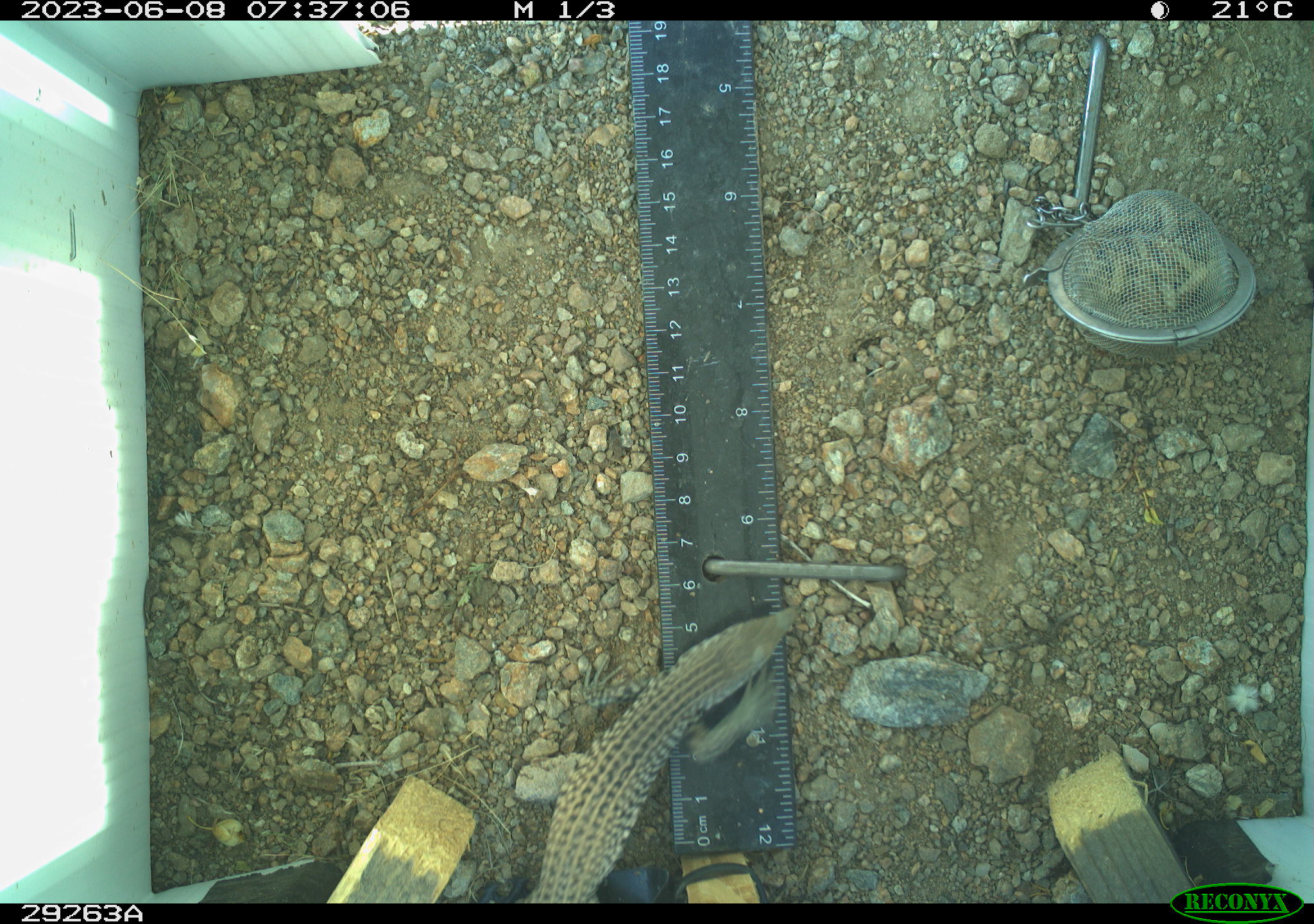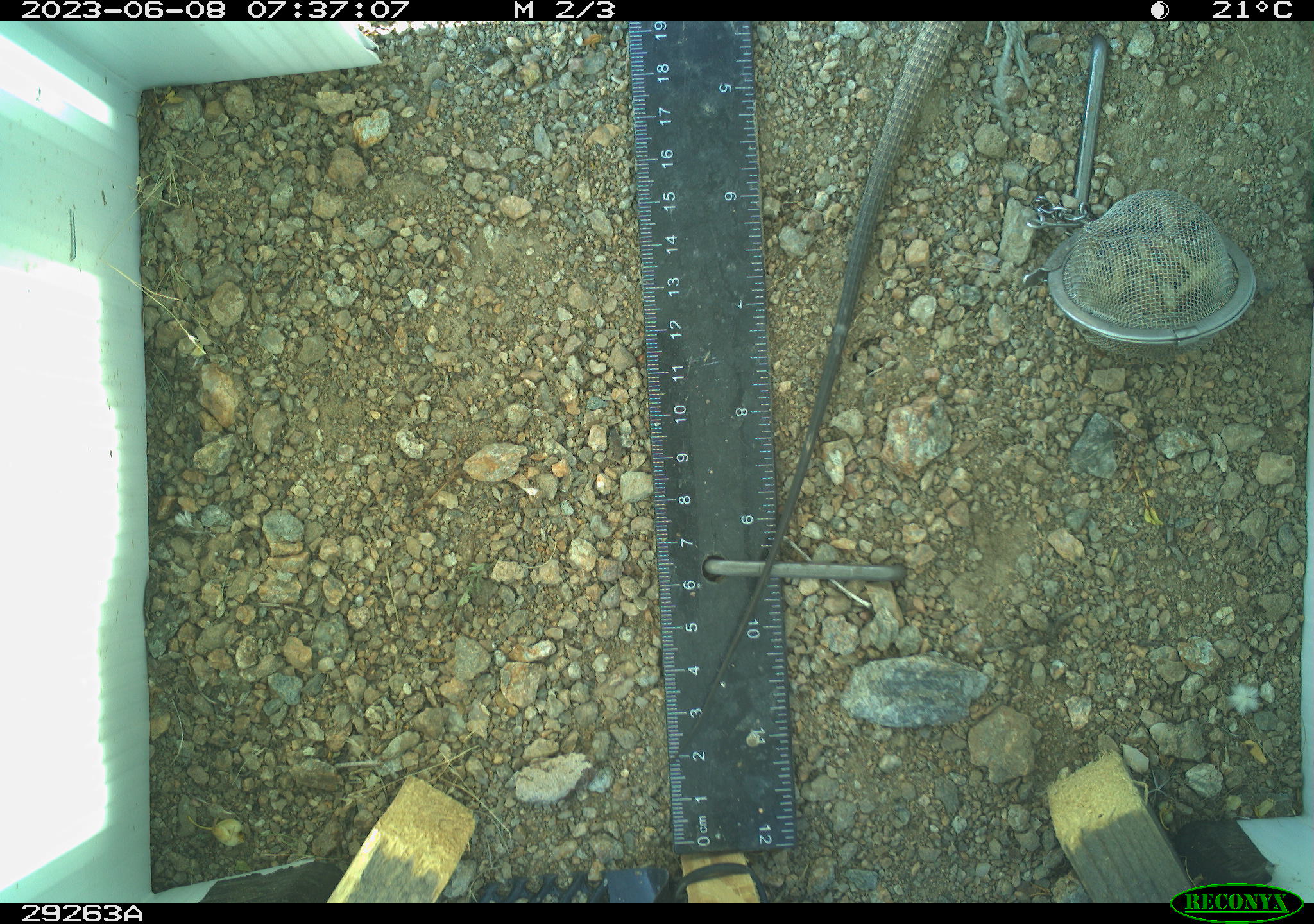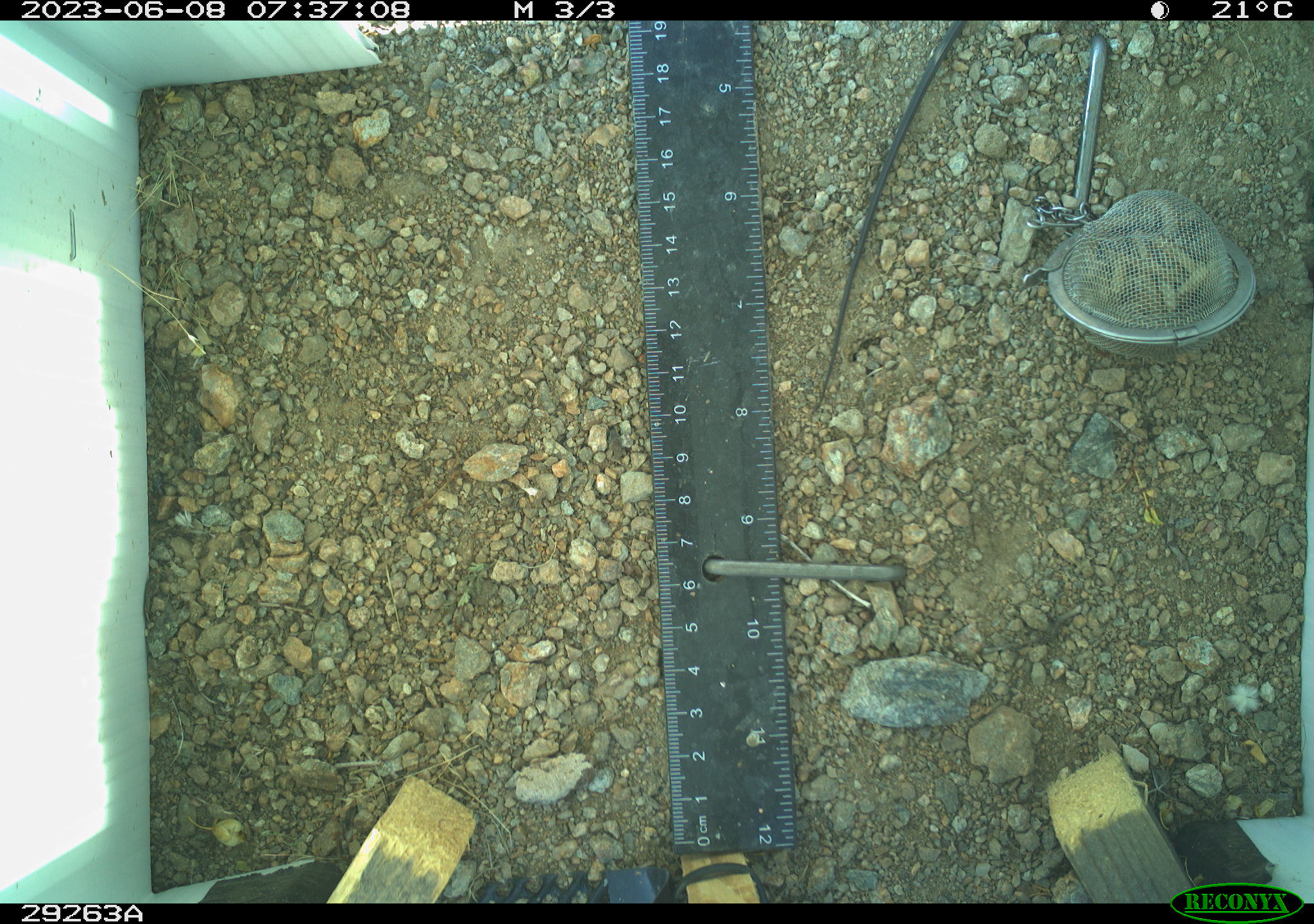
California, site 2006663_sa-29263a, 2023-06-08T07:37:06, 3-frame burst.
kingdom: Animalia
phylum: Chordata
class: Reptilia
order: Squamata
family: Teiidae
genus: Aspidoscelis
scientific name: Aspidoscelis tigris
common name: western whiptail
Western whiptail (Aspidoscelis tigris).